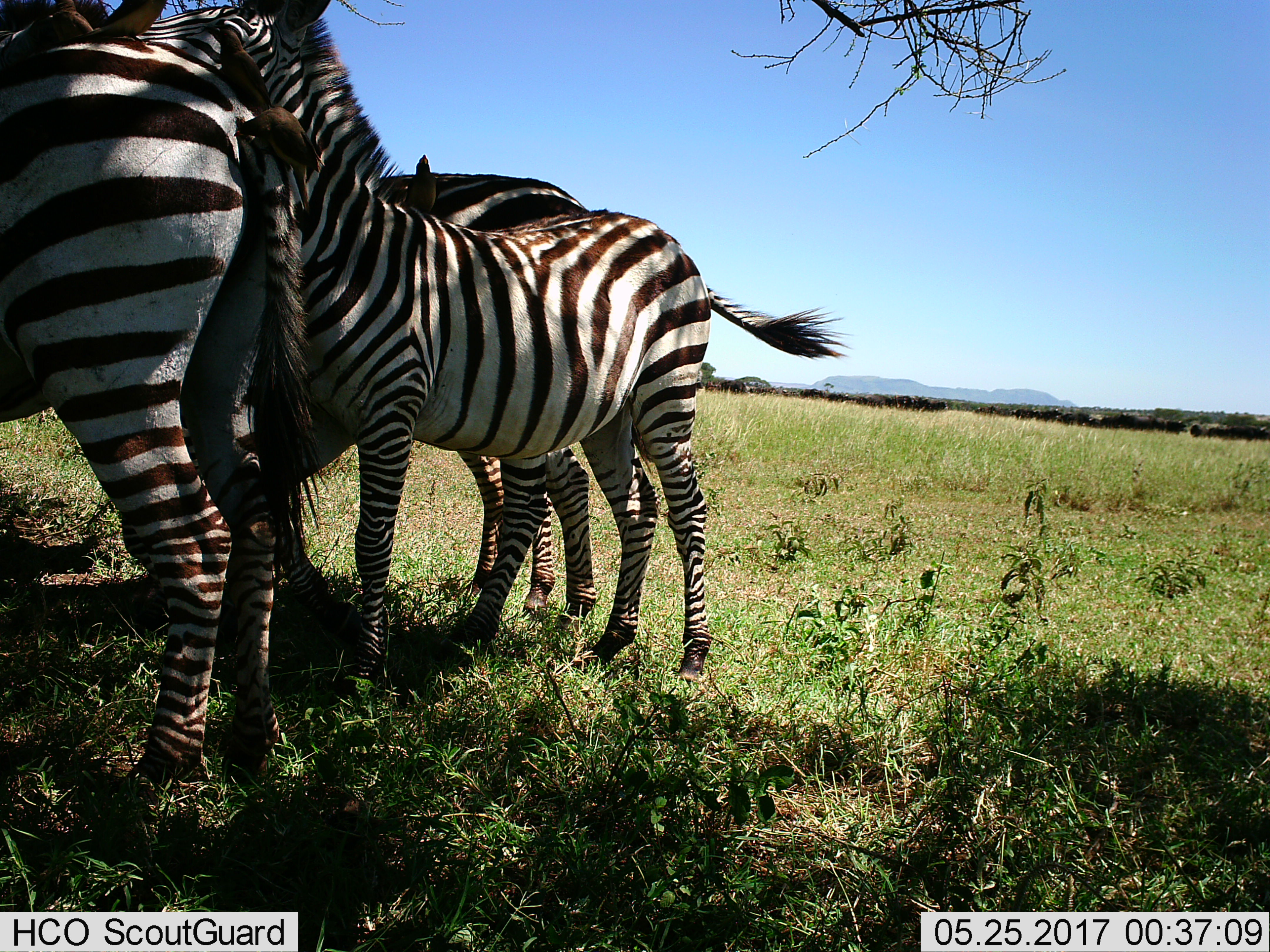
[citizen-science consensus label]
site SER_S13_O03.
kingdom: Animalia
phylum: Chordata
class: Mammalia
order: Perissodactyla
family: Equidae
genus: Equus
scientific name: Equus quagga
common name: plains zebra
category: zebraplains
Zebraplains (plains zebra) (Equus quagga), count 3. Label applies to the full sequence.